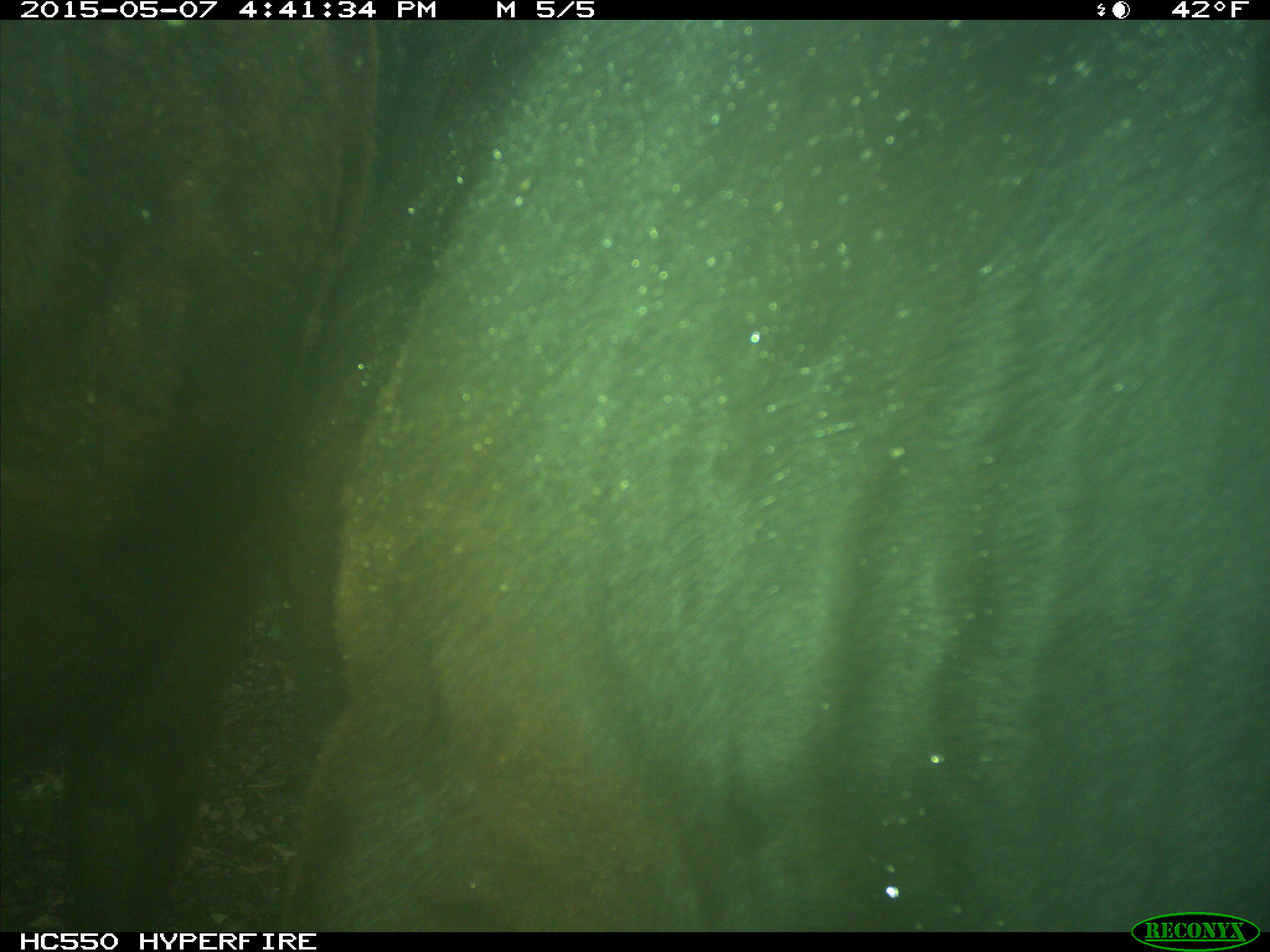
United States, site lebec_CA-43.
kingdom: Animalia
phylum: Chordata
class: Mammalia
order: Artiodactyla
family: Bovidae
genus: Bos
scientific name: Bos taurus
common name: domestic cow